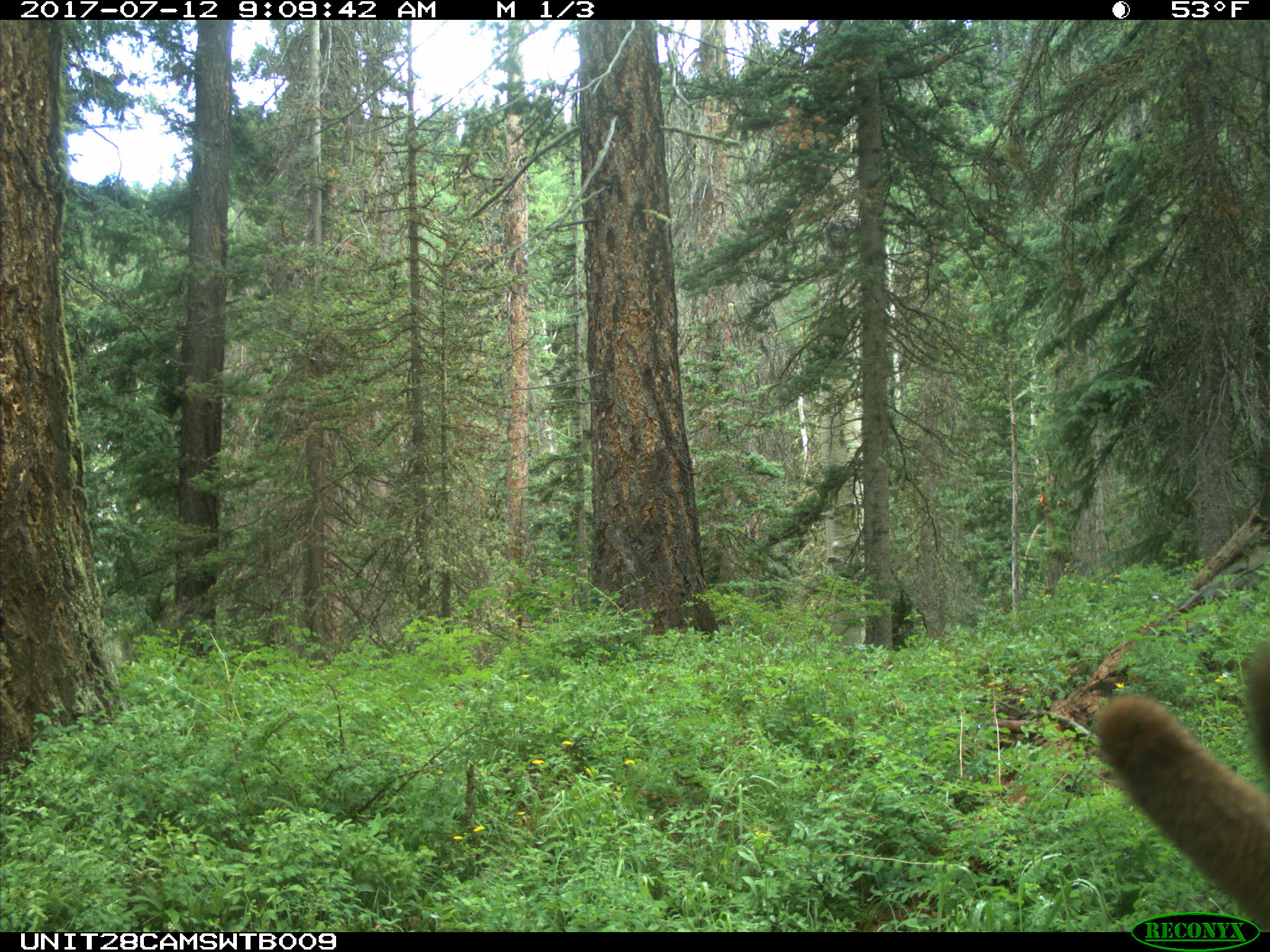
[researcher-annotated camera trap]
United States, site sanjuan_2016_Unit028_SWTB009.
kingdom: Animalia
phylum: Chordata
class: Mammalia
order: Artiodactyla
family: Cervidae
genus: Cervus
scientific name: Cervus elaphus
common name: red deer